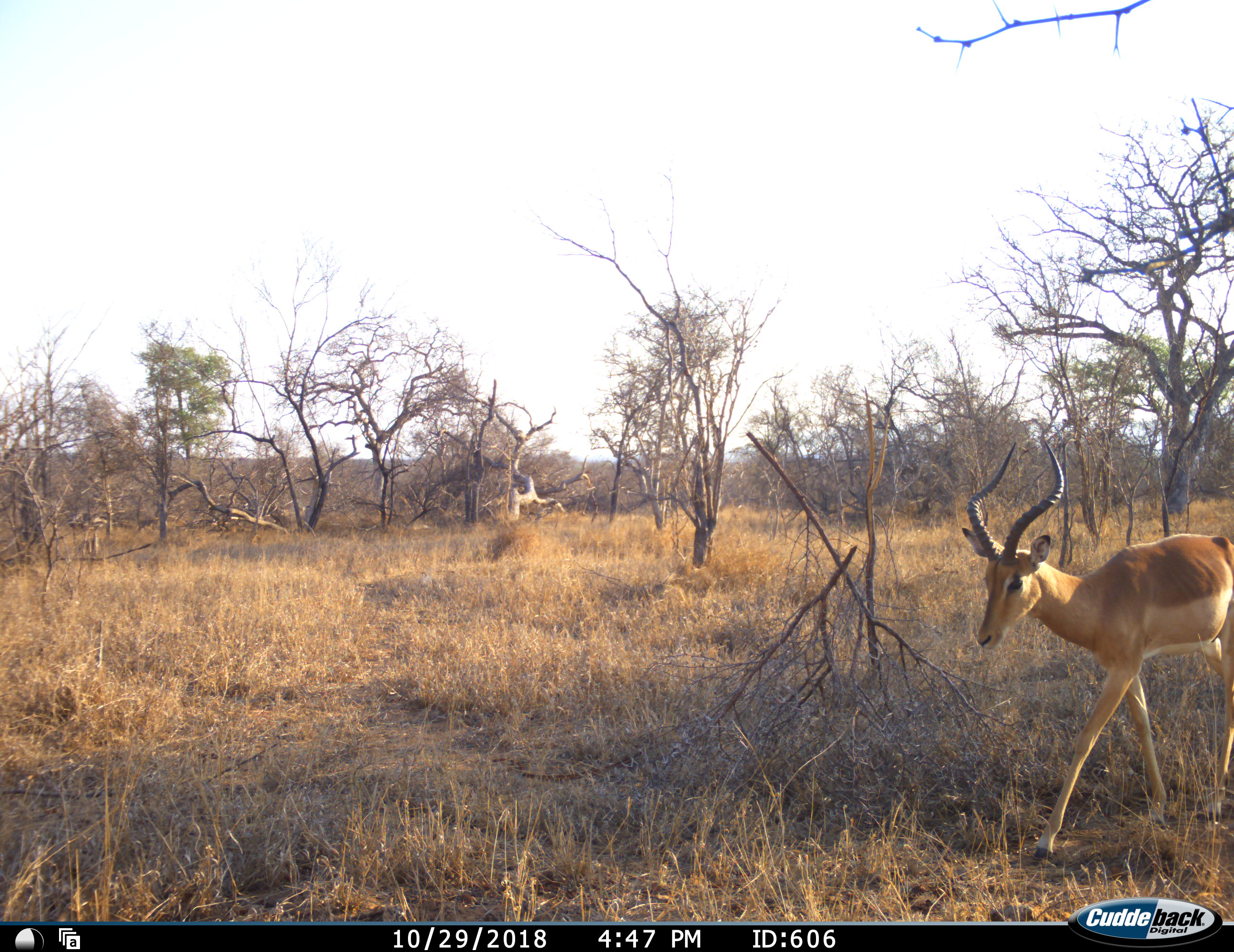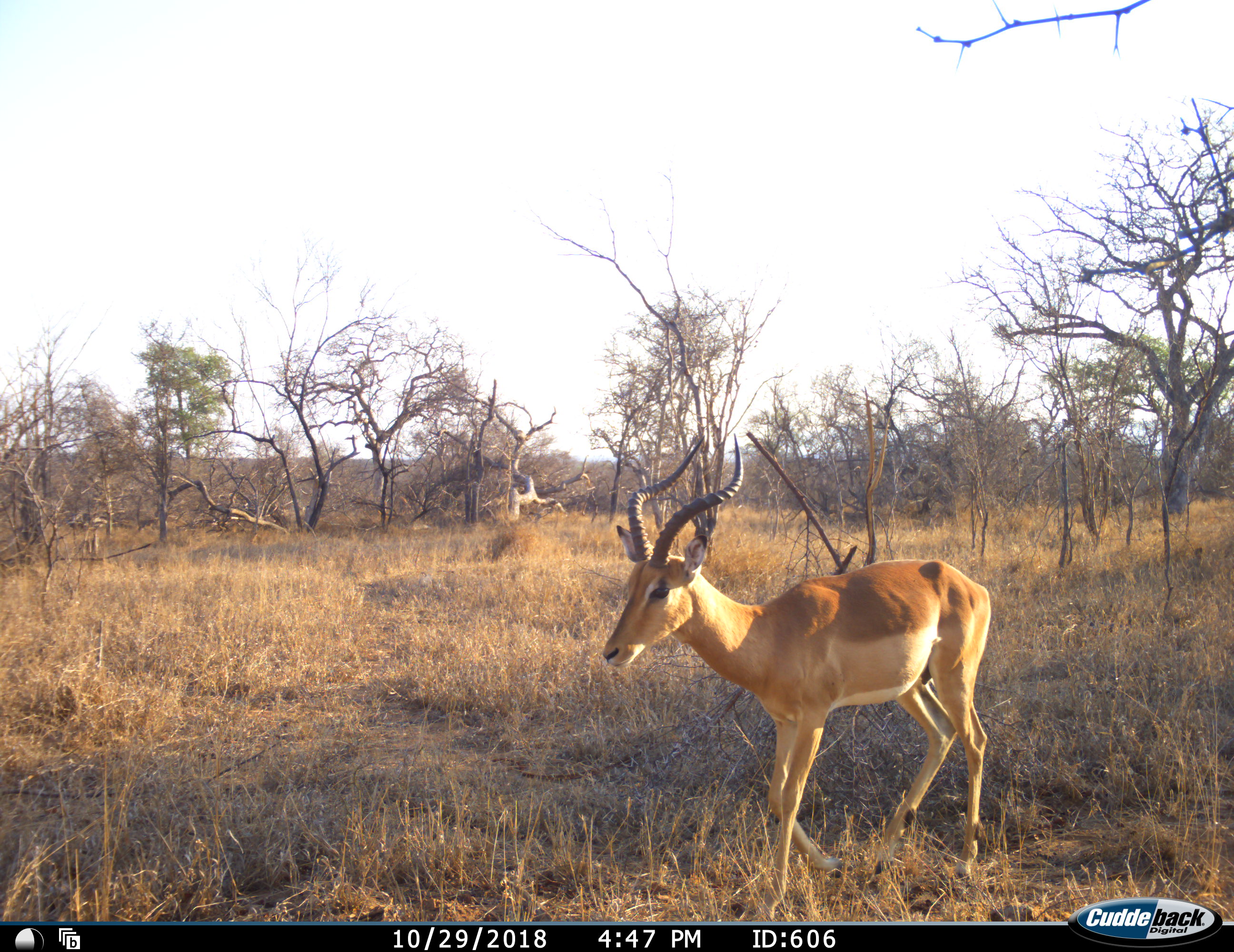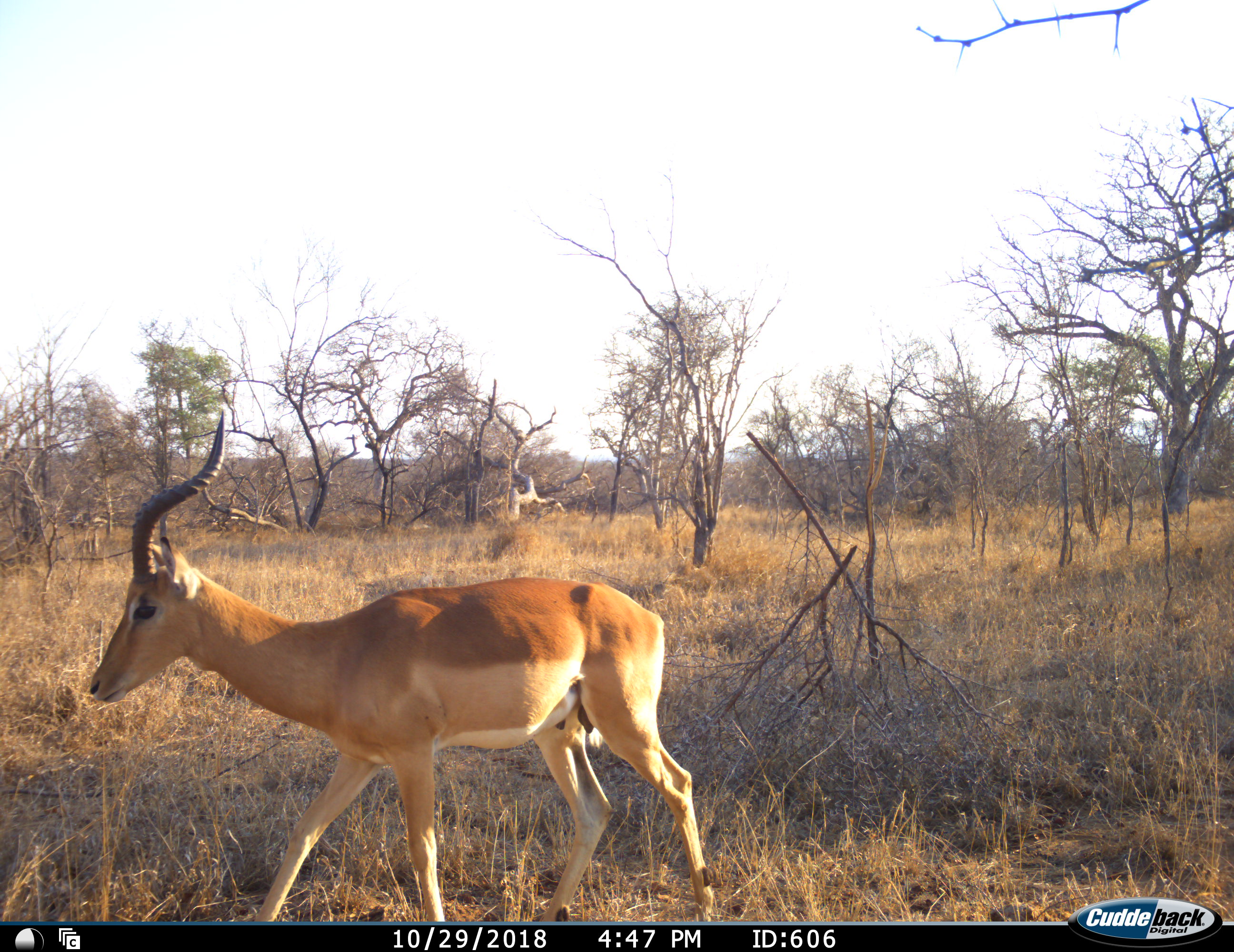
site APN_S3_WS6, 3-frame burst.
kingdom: Animalia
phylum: Chordata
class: Mammalia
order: Artiodactyla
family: Bovidae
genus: Aepyceros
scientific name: Aepyceros melampus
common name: impala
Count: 1.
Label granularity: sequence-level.